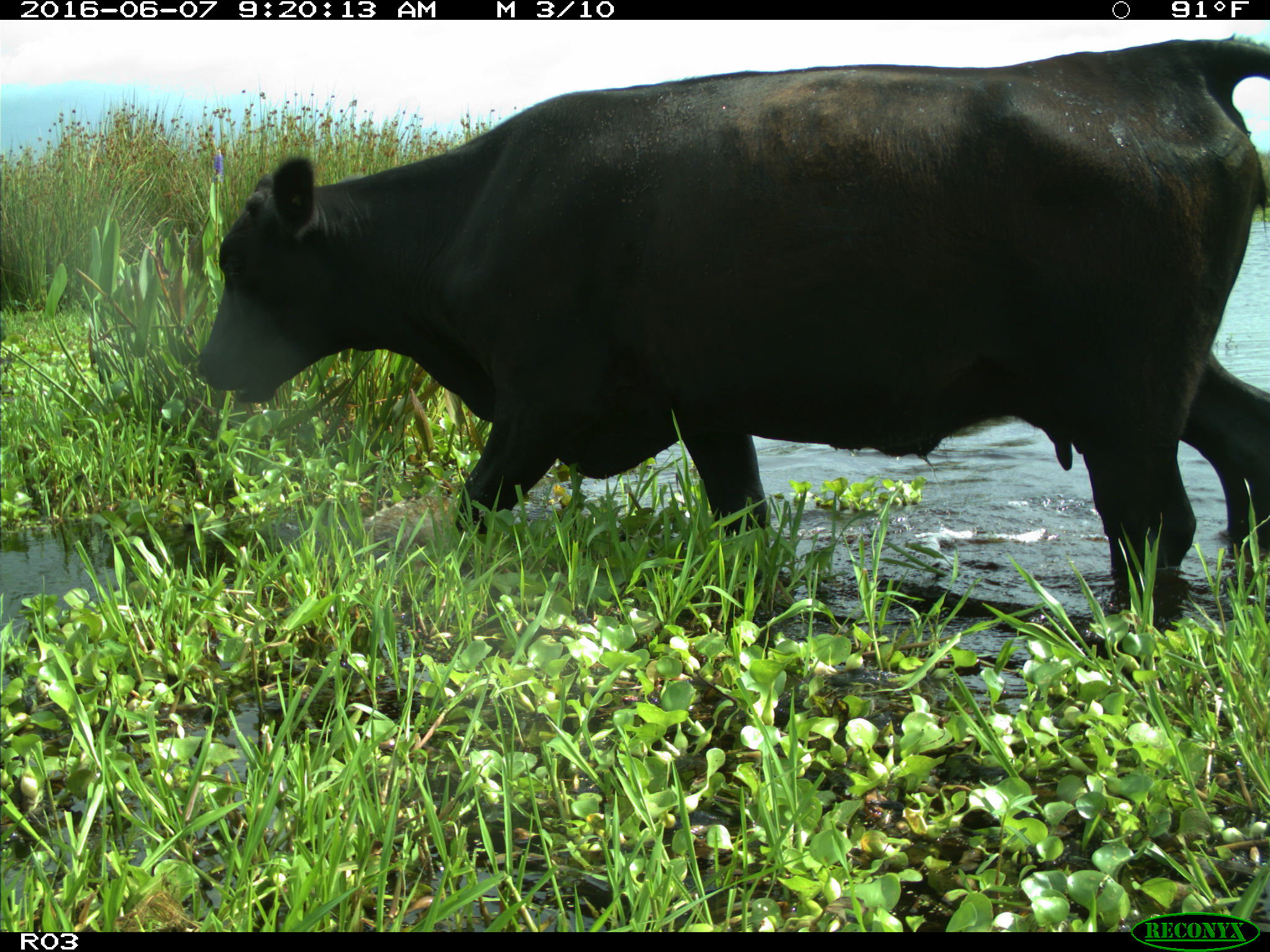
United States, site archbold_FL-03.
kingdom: Animalia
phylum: Chordata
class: Mammalia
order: Artiodactyla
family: Bovidae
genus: Bos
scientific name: Bos taurus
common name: domestic cow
Bos taurus (domestic cow).